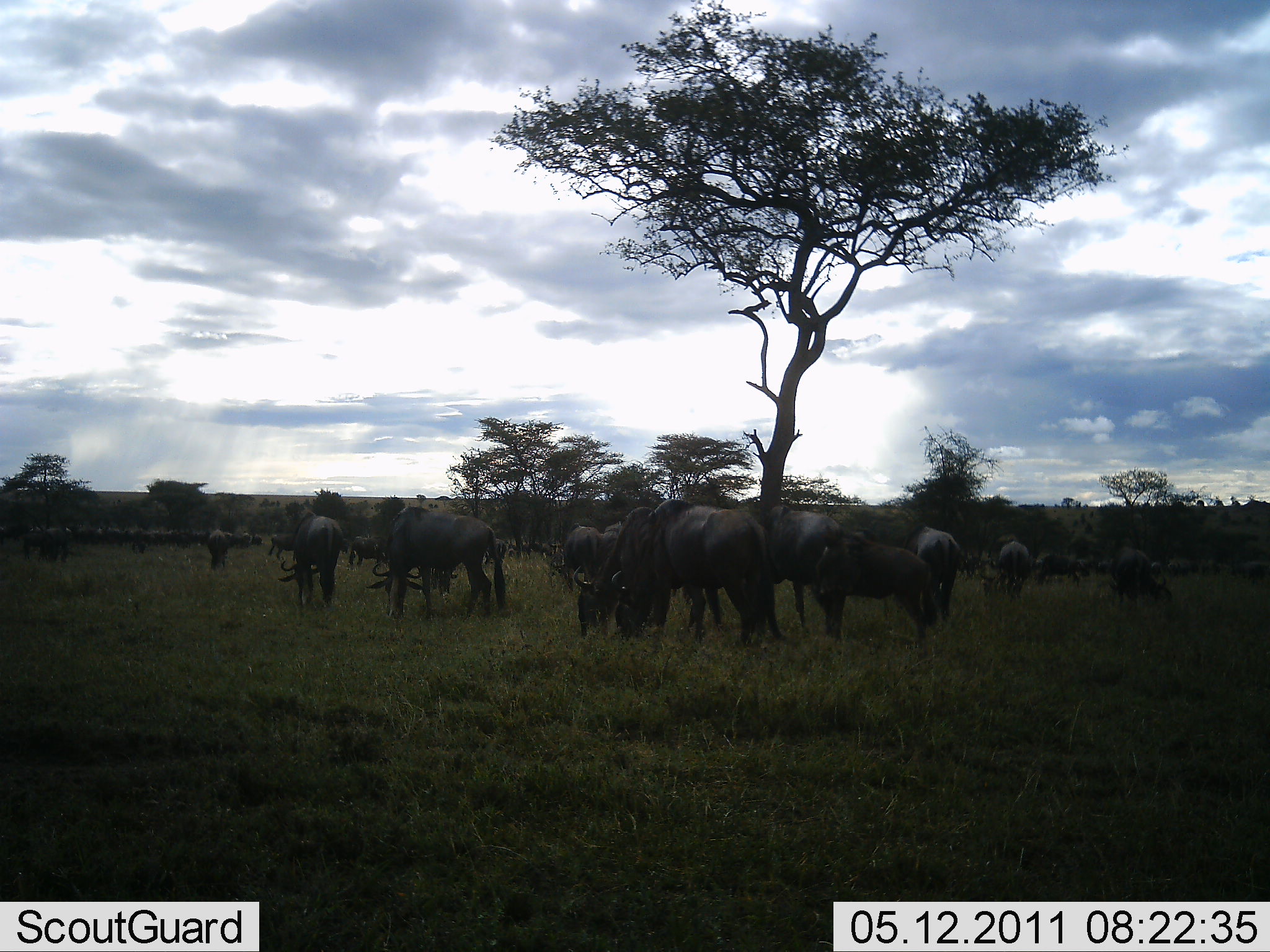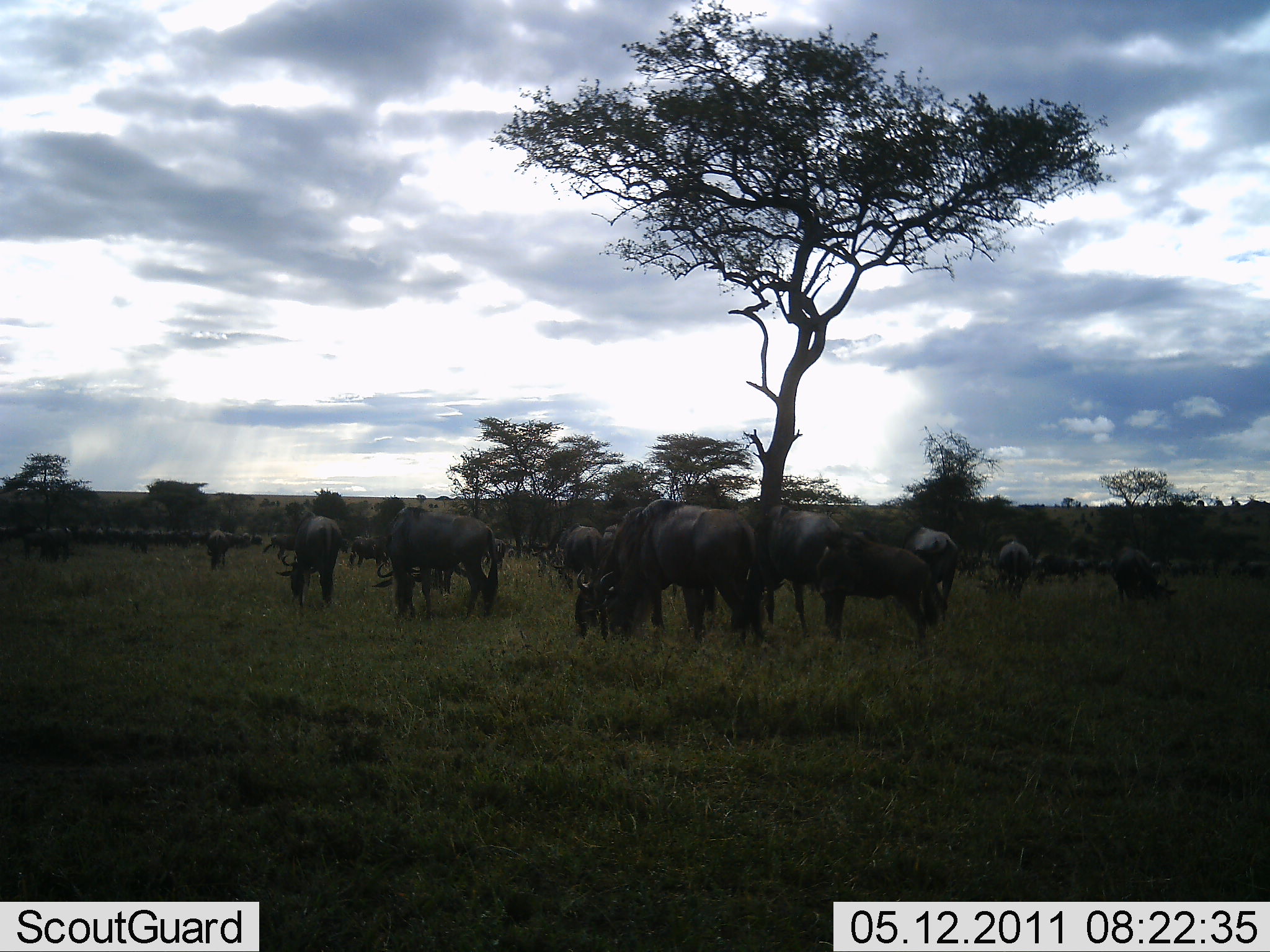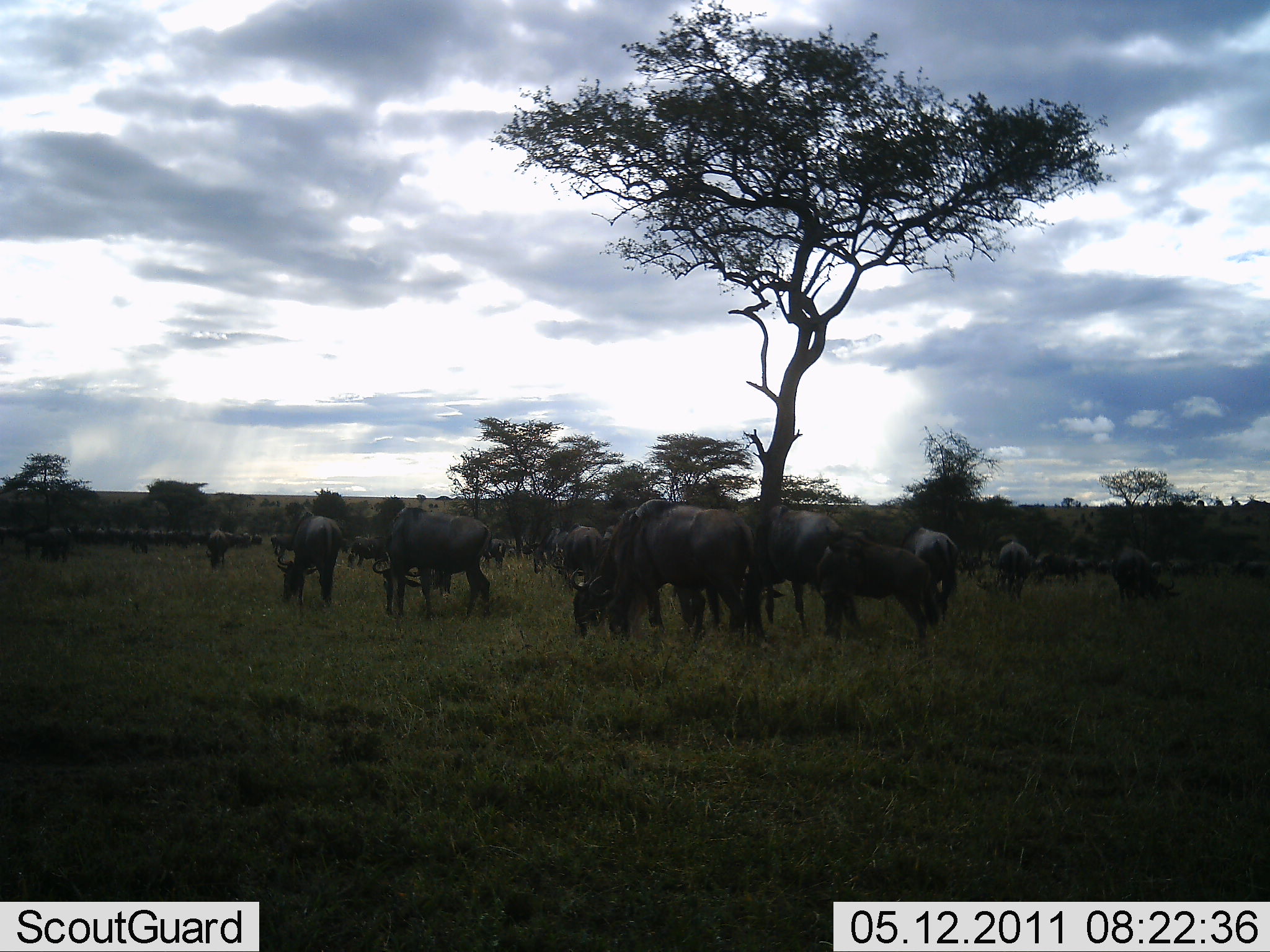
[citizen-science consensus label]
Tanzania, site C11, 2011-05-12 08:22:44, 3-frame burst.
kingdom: Animalia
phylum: Chordata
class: Mammalia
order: Artiodactyla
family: Bovidae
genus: Connochaetes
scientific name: Connochaetes taurinus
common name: blue wildebeest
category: wildebeest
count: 11-50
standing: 69%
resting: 0%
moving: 8%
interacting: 0%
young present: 0%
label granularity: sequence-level